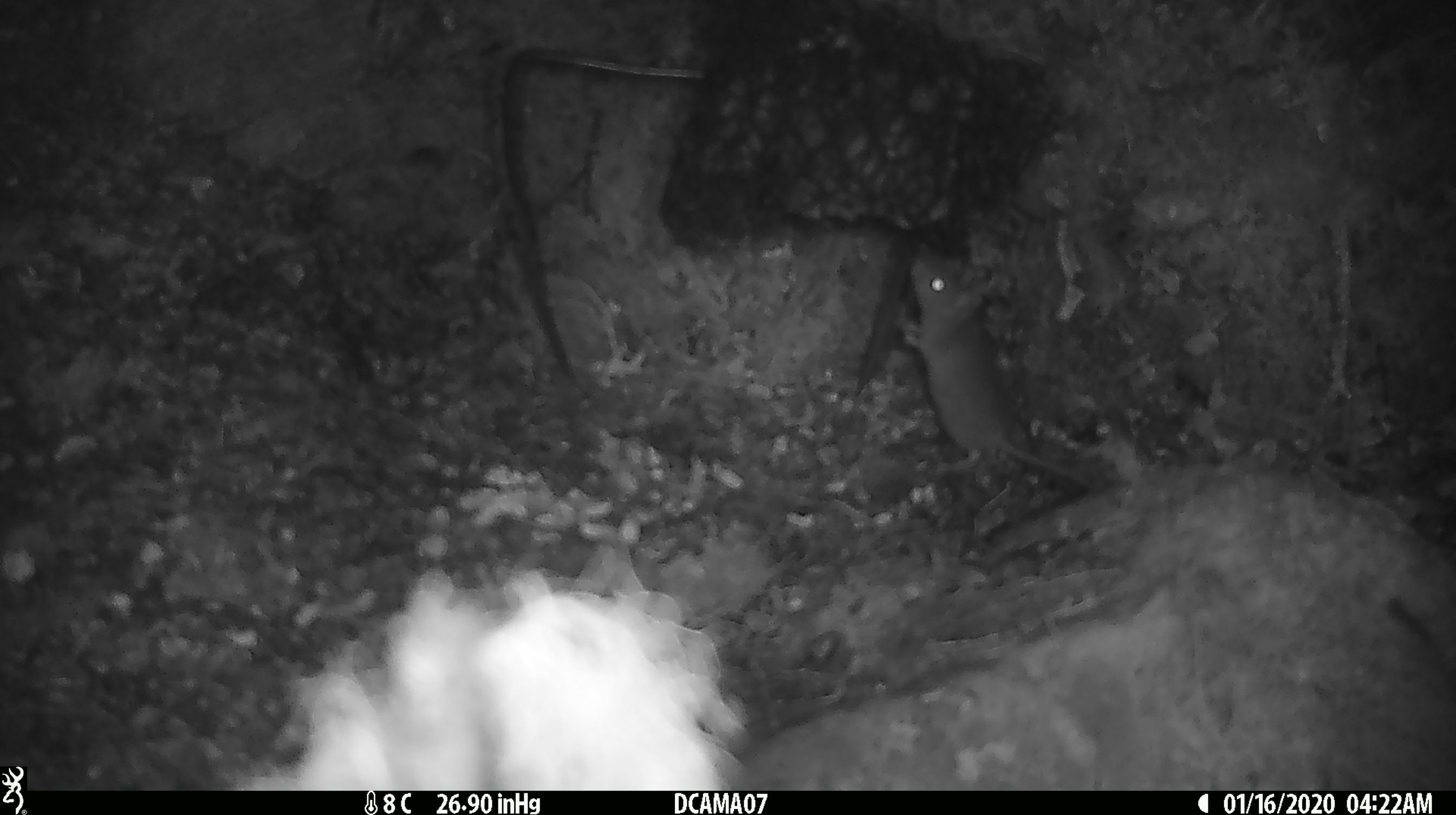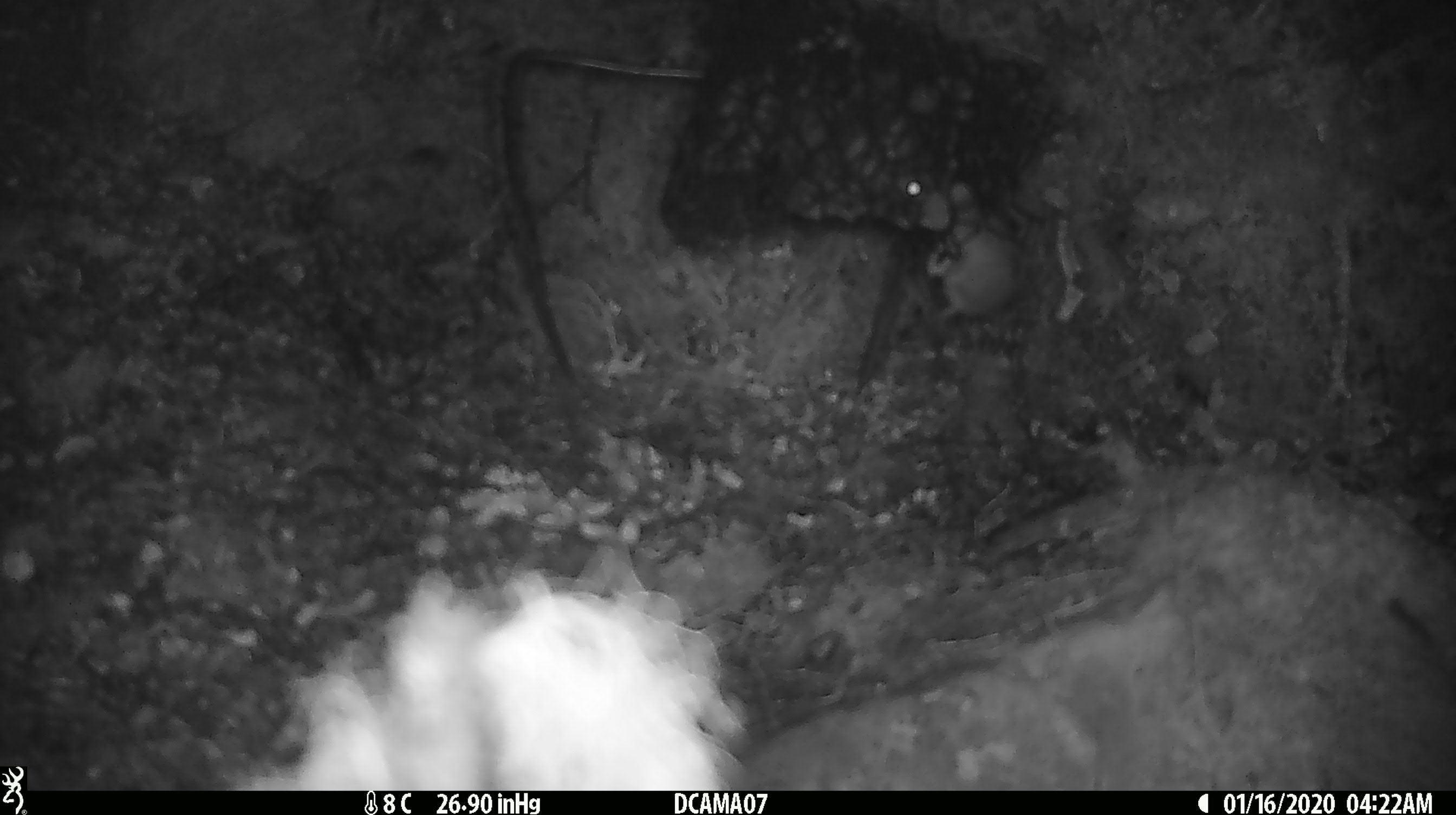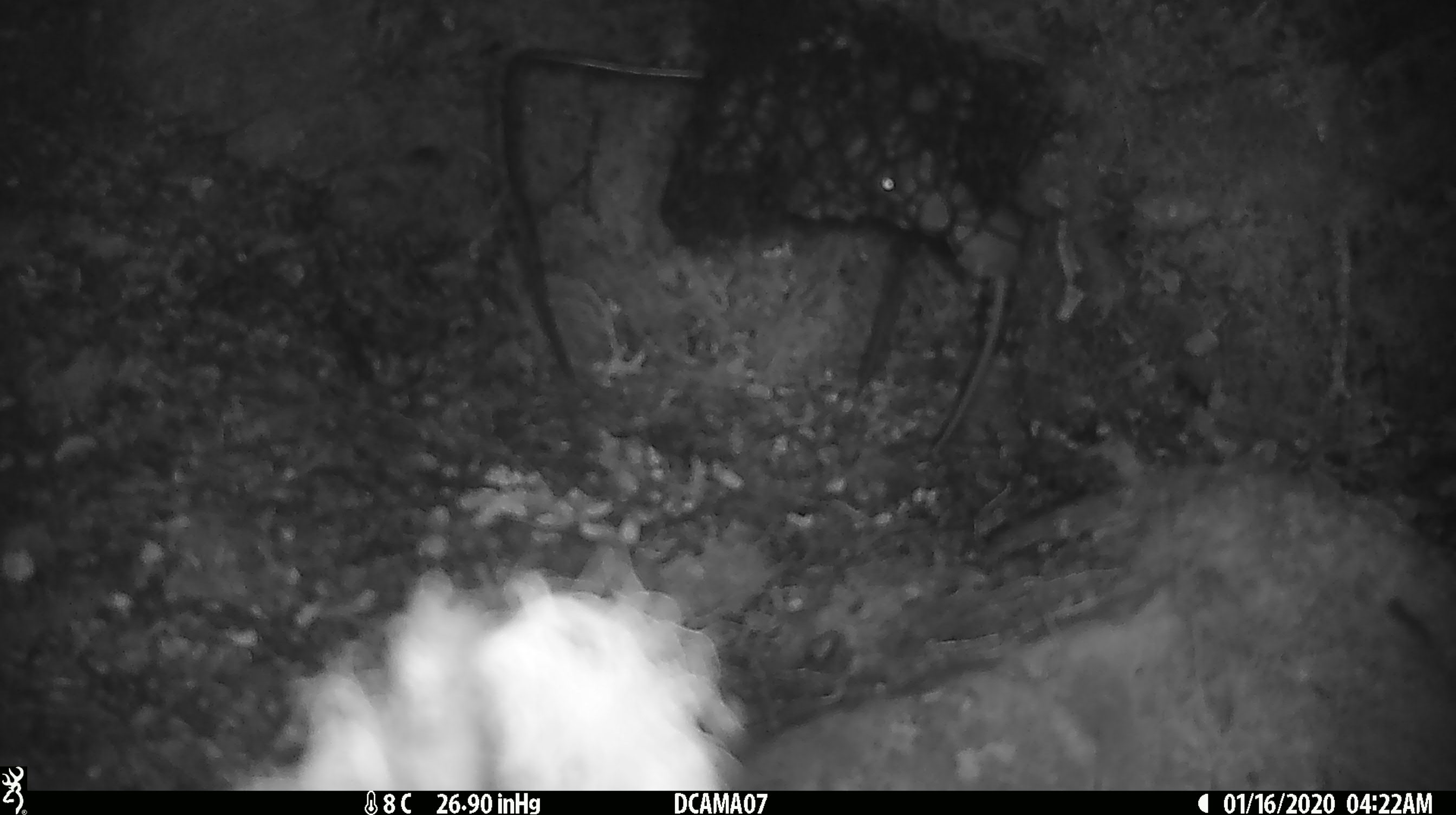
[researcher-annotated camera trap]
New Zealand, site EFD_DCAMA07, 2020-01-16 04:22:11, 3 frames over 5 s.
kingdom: Animalia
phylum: Chordata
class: Mammalia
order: Rodentia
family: Muridae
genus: Mus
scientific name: Mus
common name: mouse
Mouse (Mus).